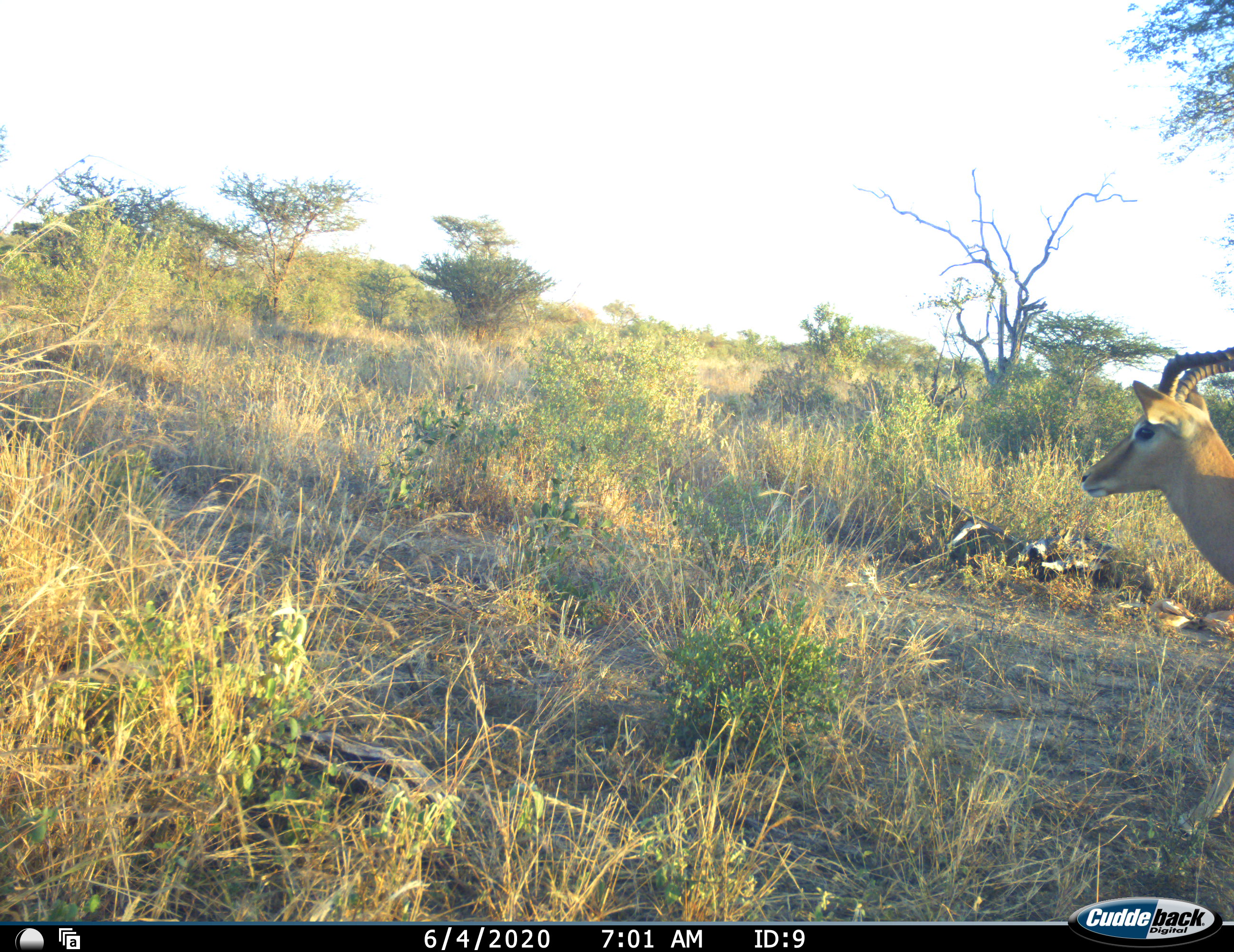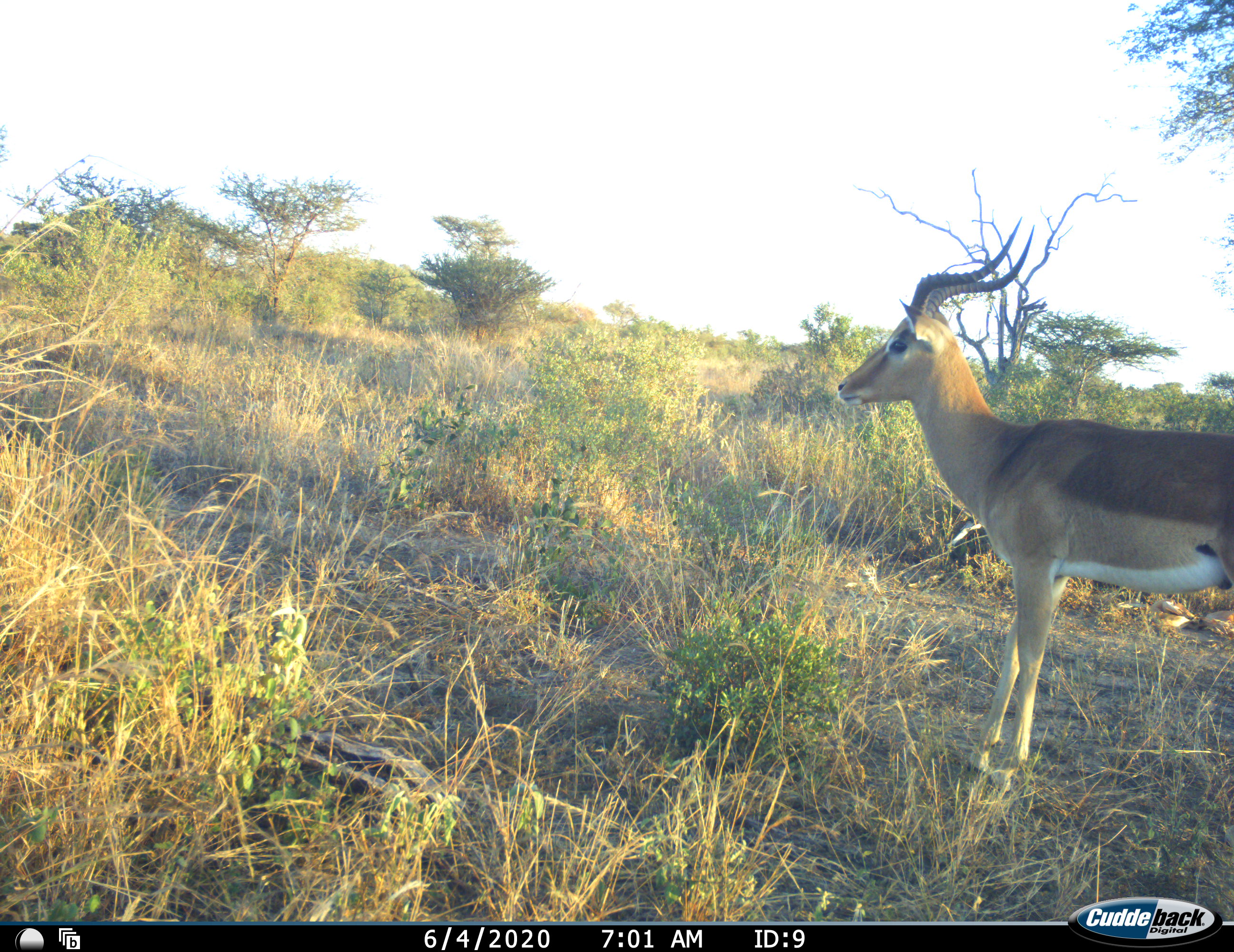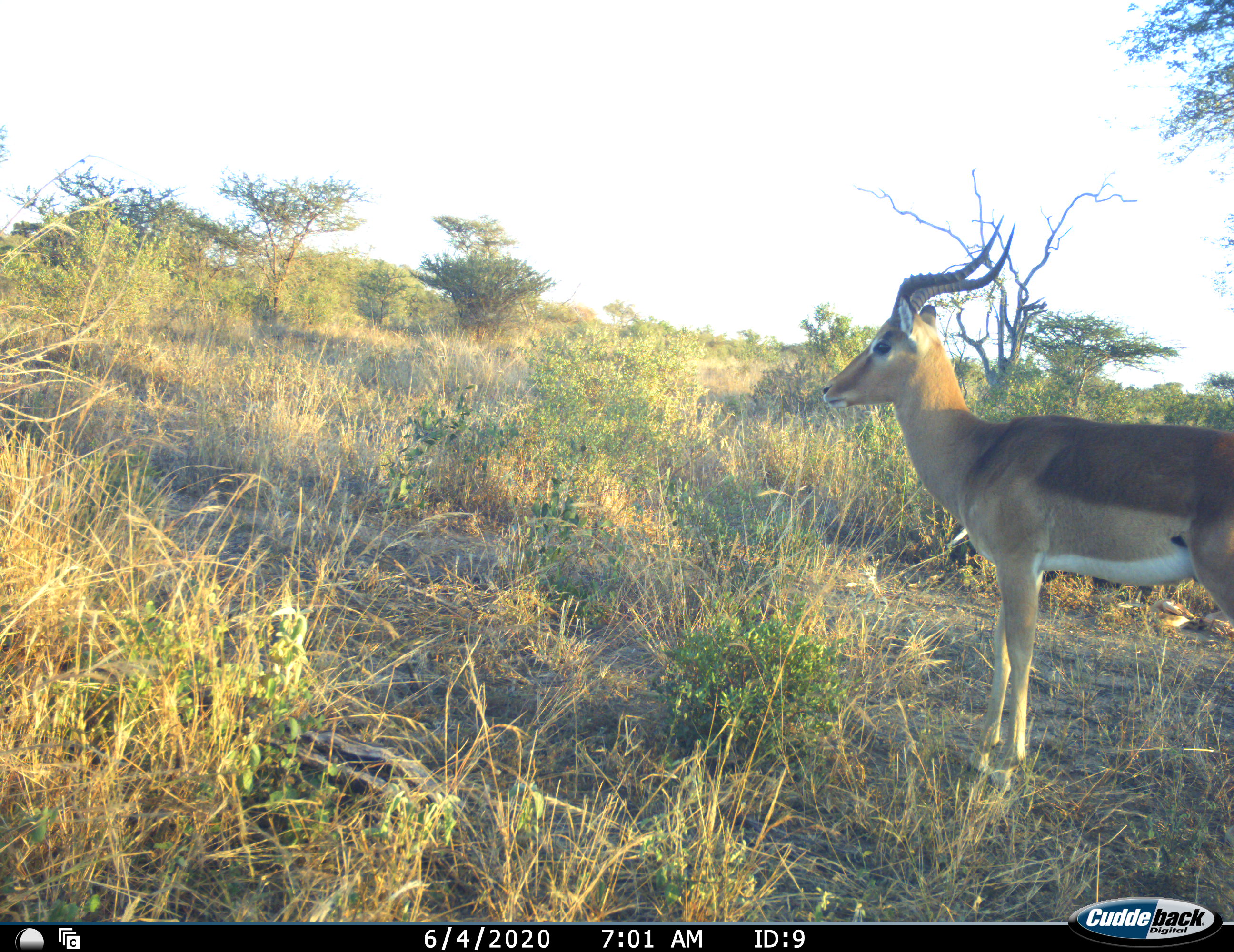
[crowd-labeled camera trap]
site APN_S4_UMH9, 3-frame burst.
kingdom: Animalia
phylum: Chordata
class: Mammalia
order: Artiodactyla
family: Bovidae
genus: Aepyceros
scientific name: Aepyceros melampus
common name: impala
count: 1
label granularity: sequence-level